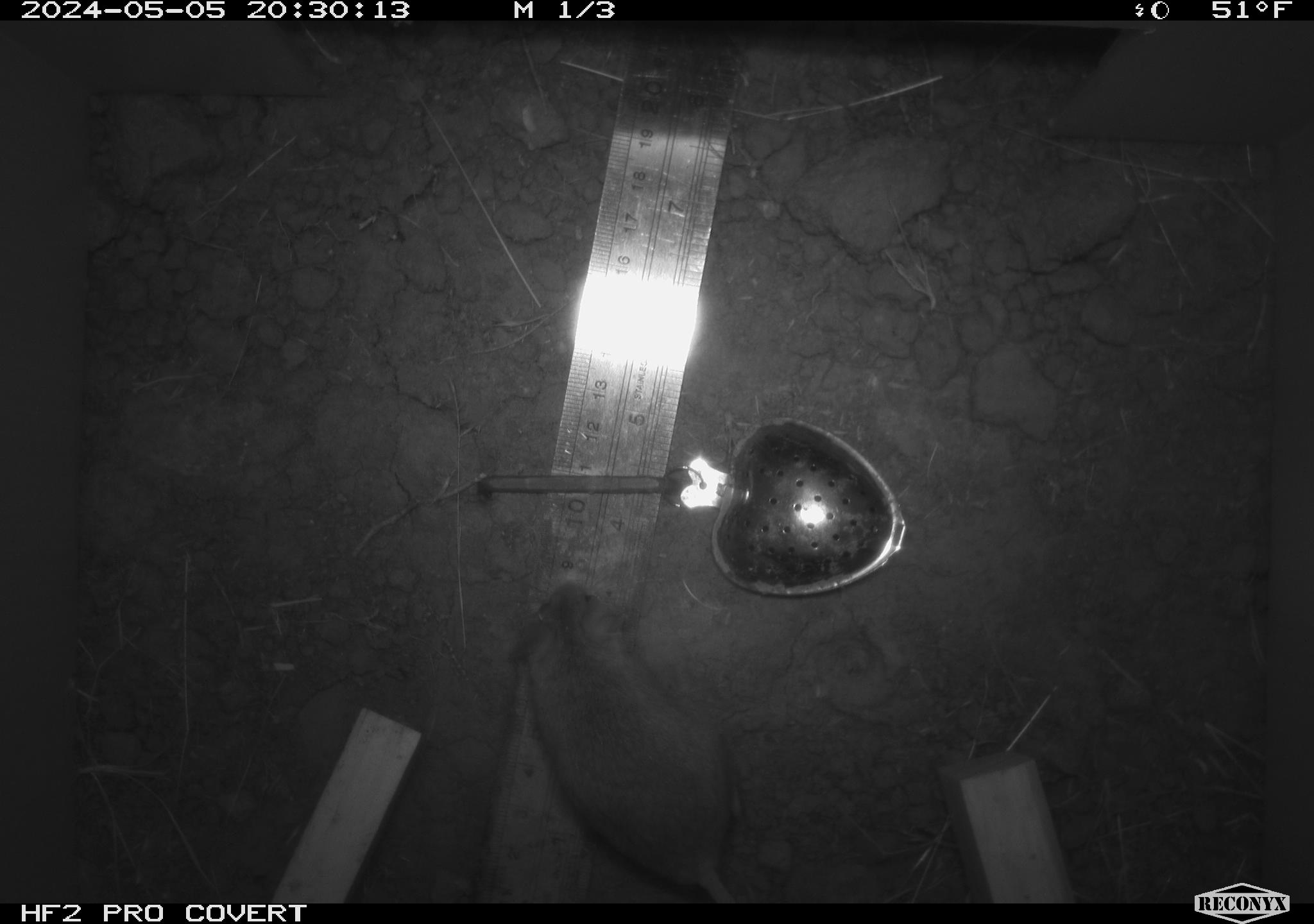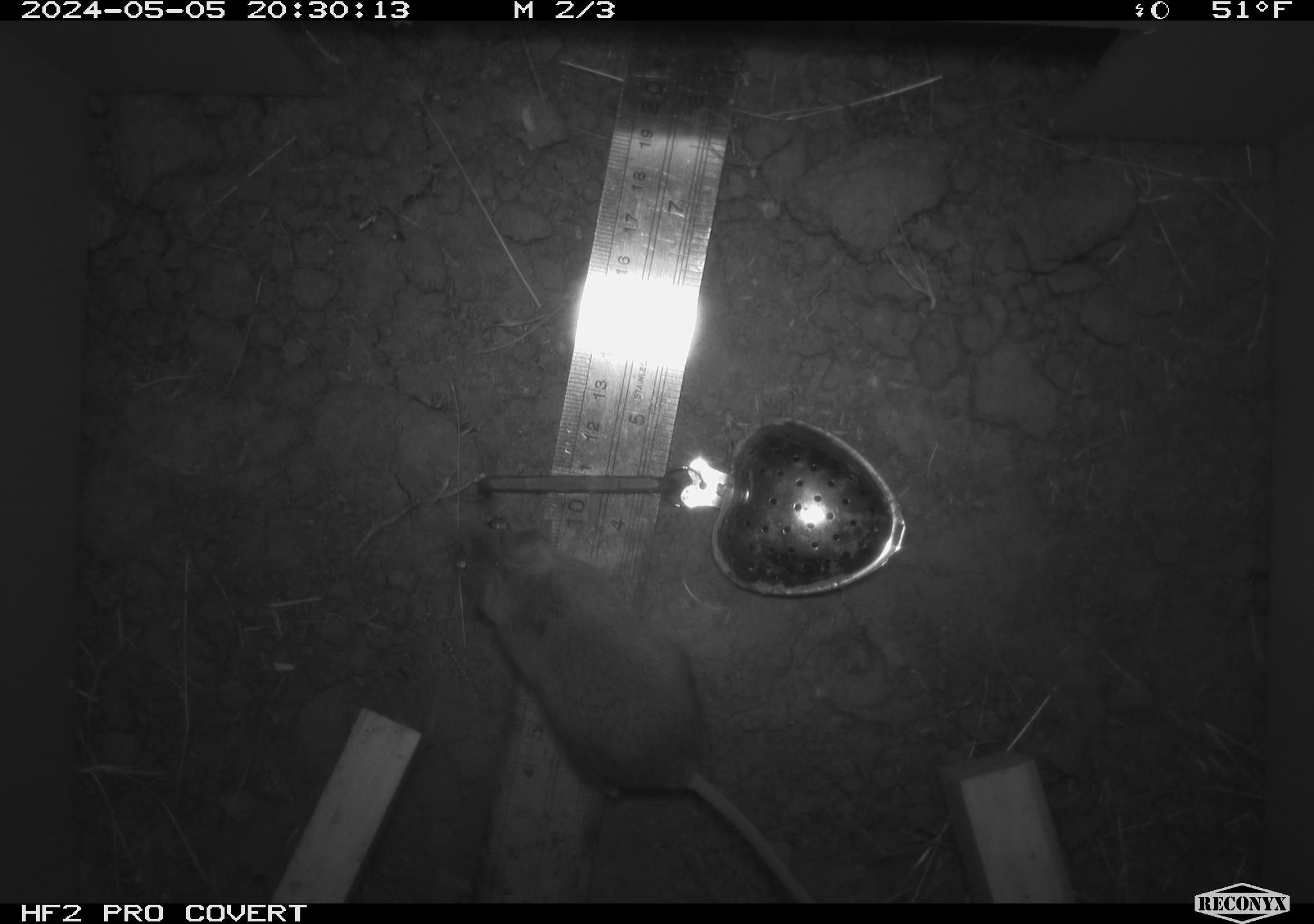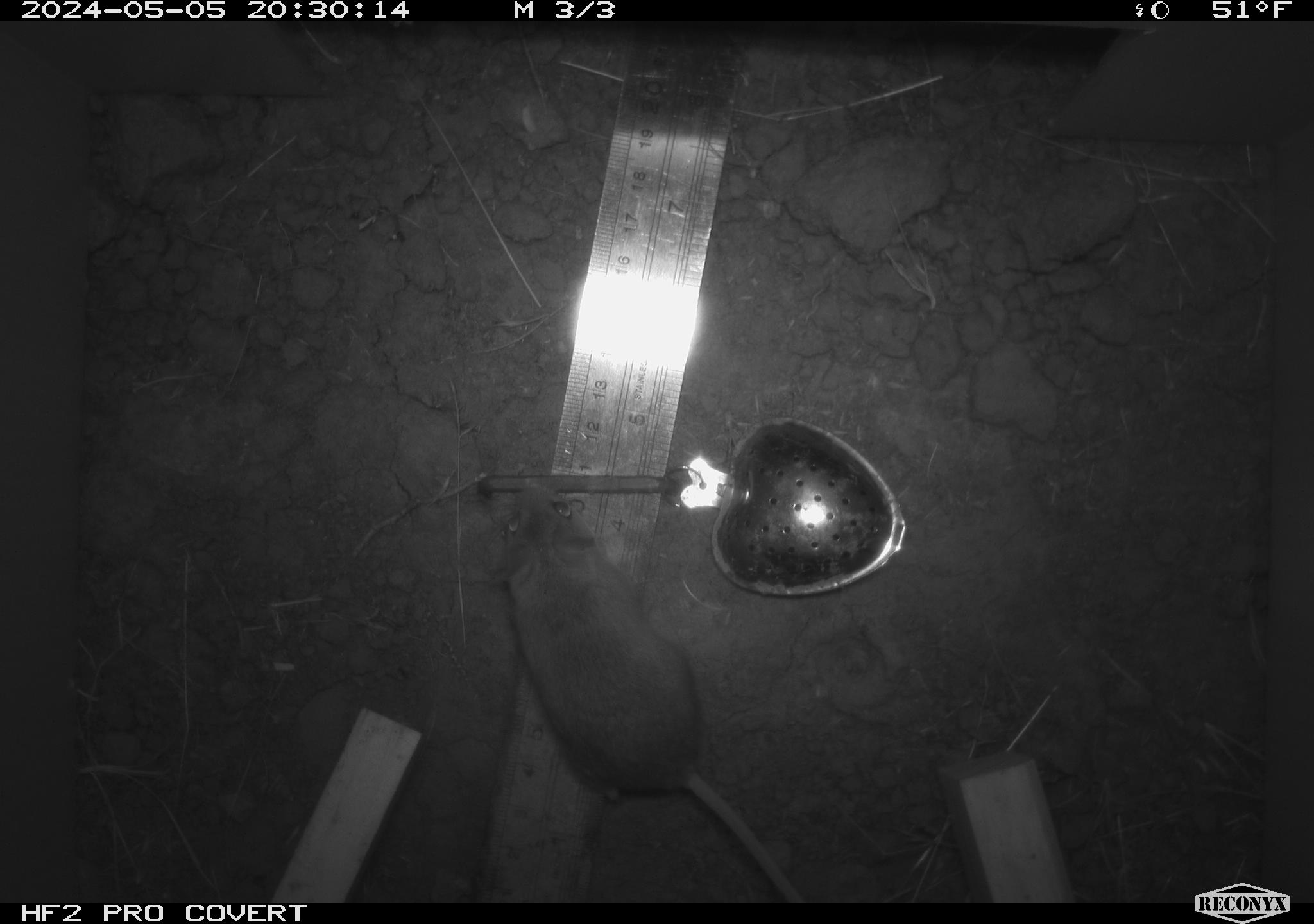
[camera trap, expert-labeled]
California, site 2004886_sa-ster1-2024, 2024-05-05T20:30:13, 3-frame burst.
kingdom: Animalia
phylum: Chordata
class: Mammalia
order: Rodentia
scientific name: Rodentia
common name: mouse species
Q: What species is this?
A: Mouse species (Rodentia).